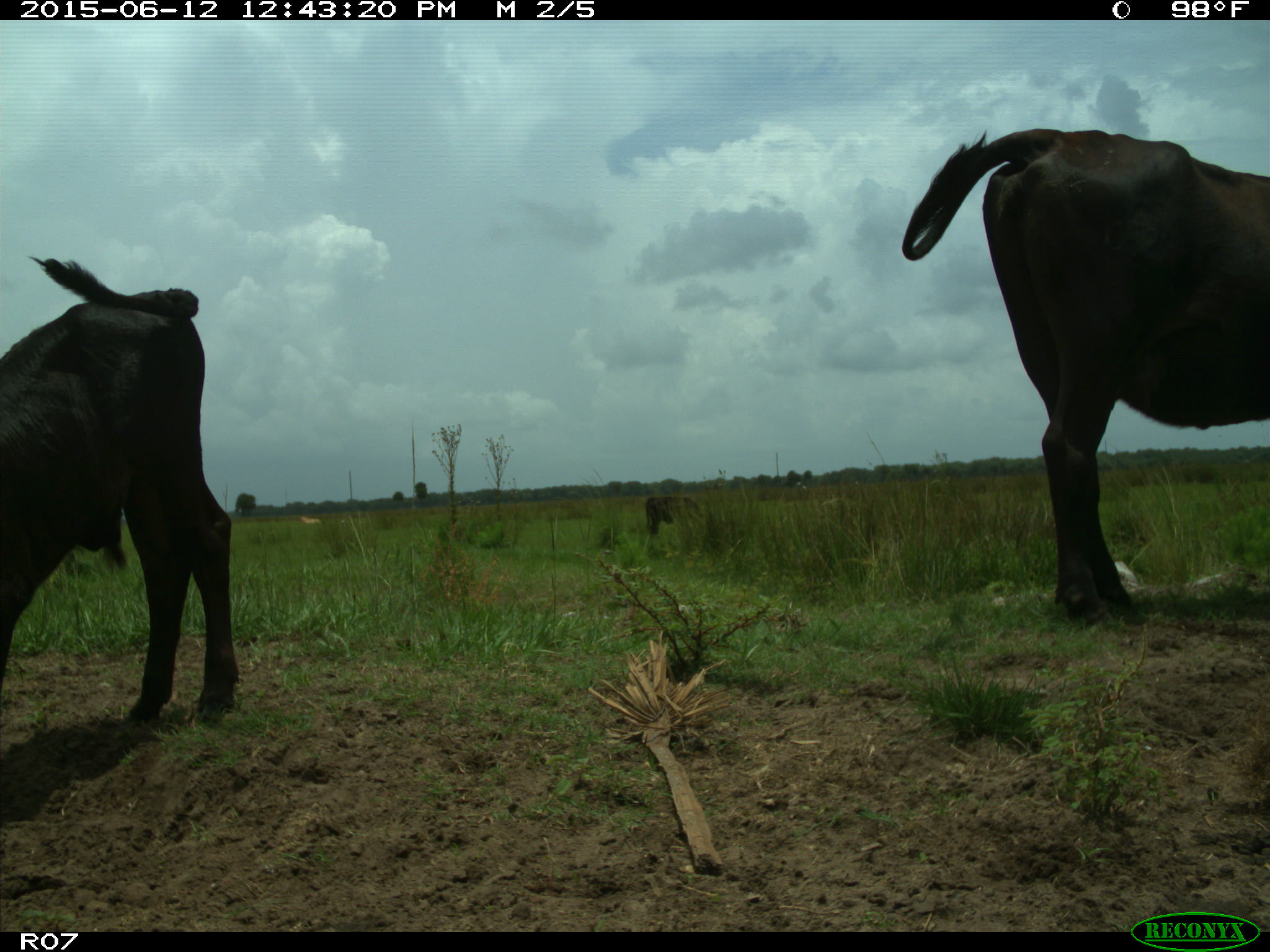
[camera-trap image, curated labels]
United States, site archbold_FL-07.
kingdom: Animalia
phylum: Chordata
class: Mammalia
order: Artiodactyla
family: Bovidae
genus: Bos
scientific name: Bos taurus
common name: domestic cow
Bos taurus (domestic cow).